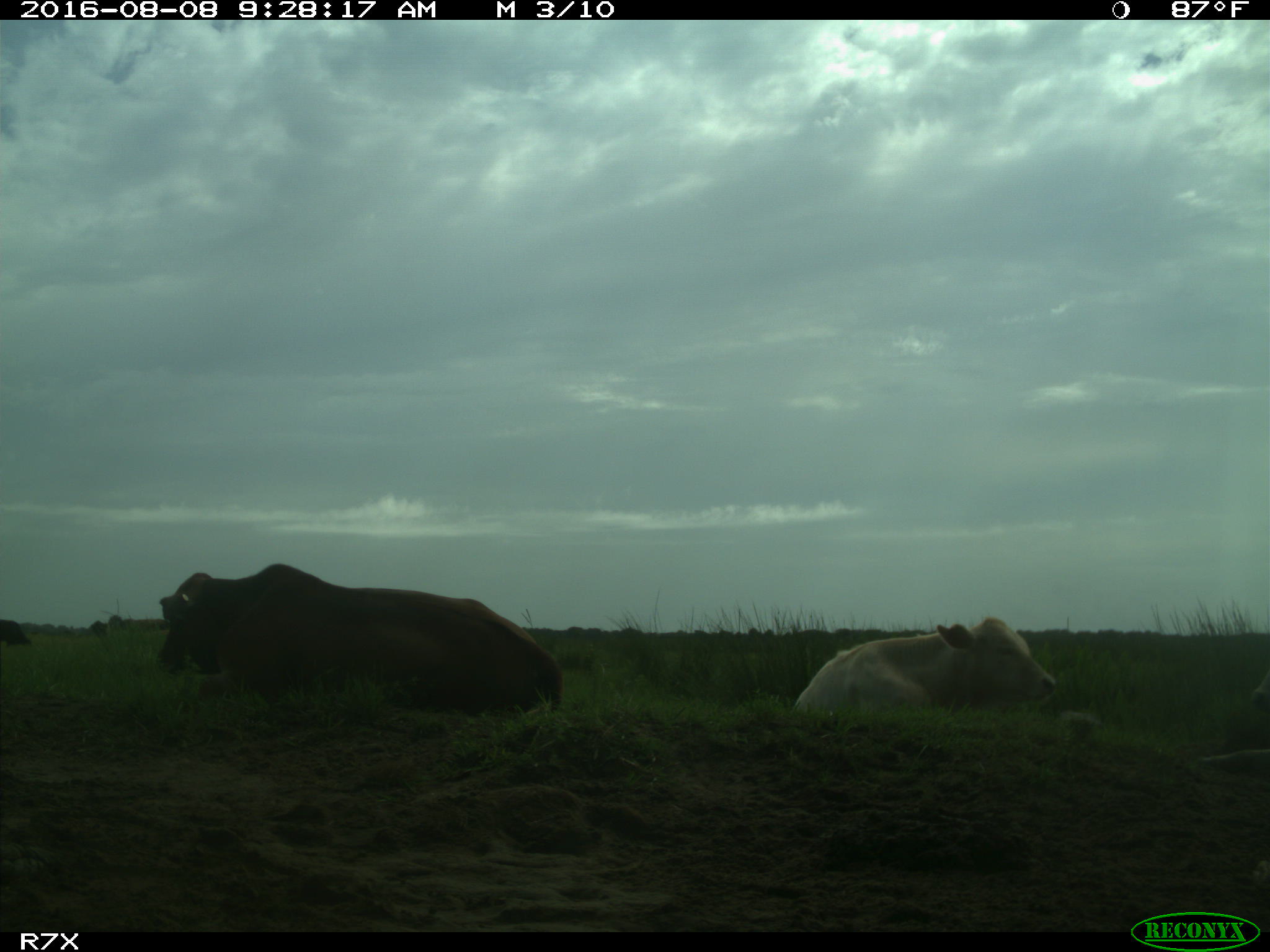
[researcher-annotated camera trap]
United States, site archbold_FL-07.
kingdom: Animalia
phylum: Chordata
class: Mammalia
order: Artiodactyla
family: Bovidae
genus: Bos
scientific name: Bos taurus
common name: domestic cow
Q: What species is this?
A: Bos taurus (domestic cow).